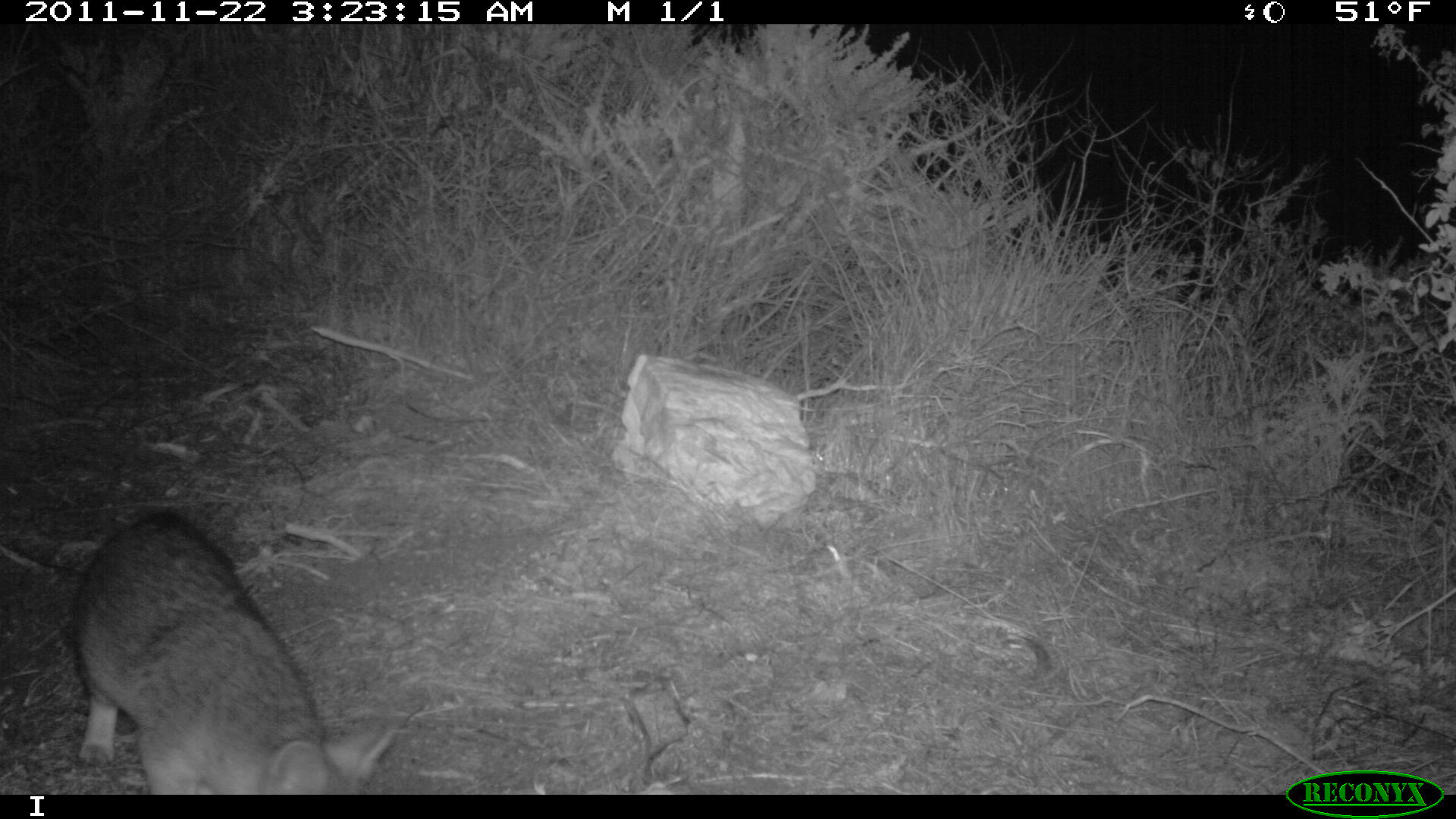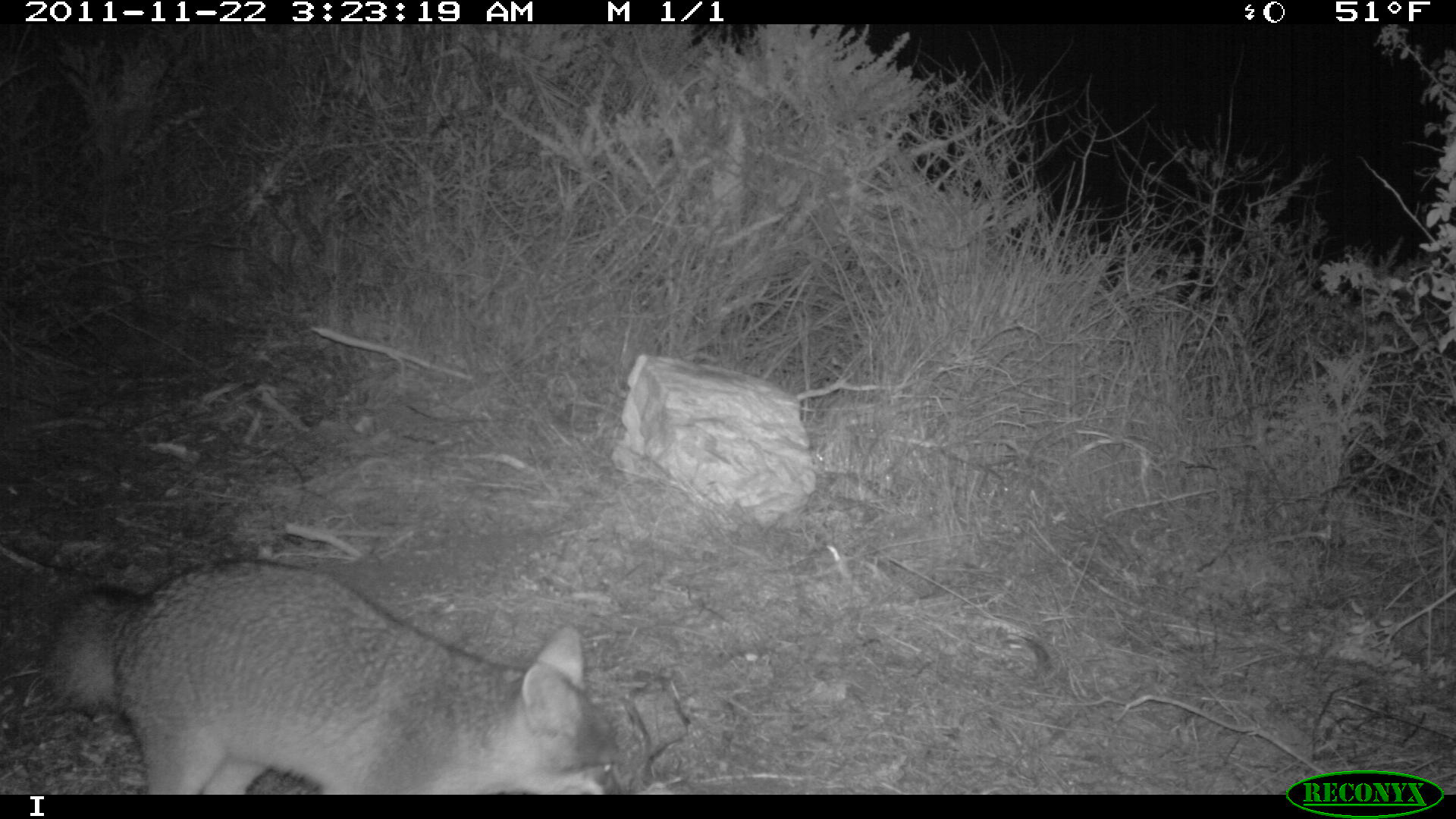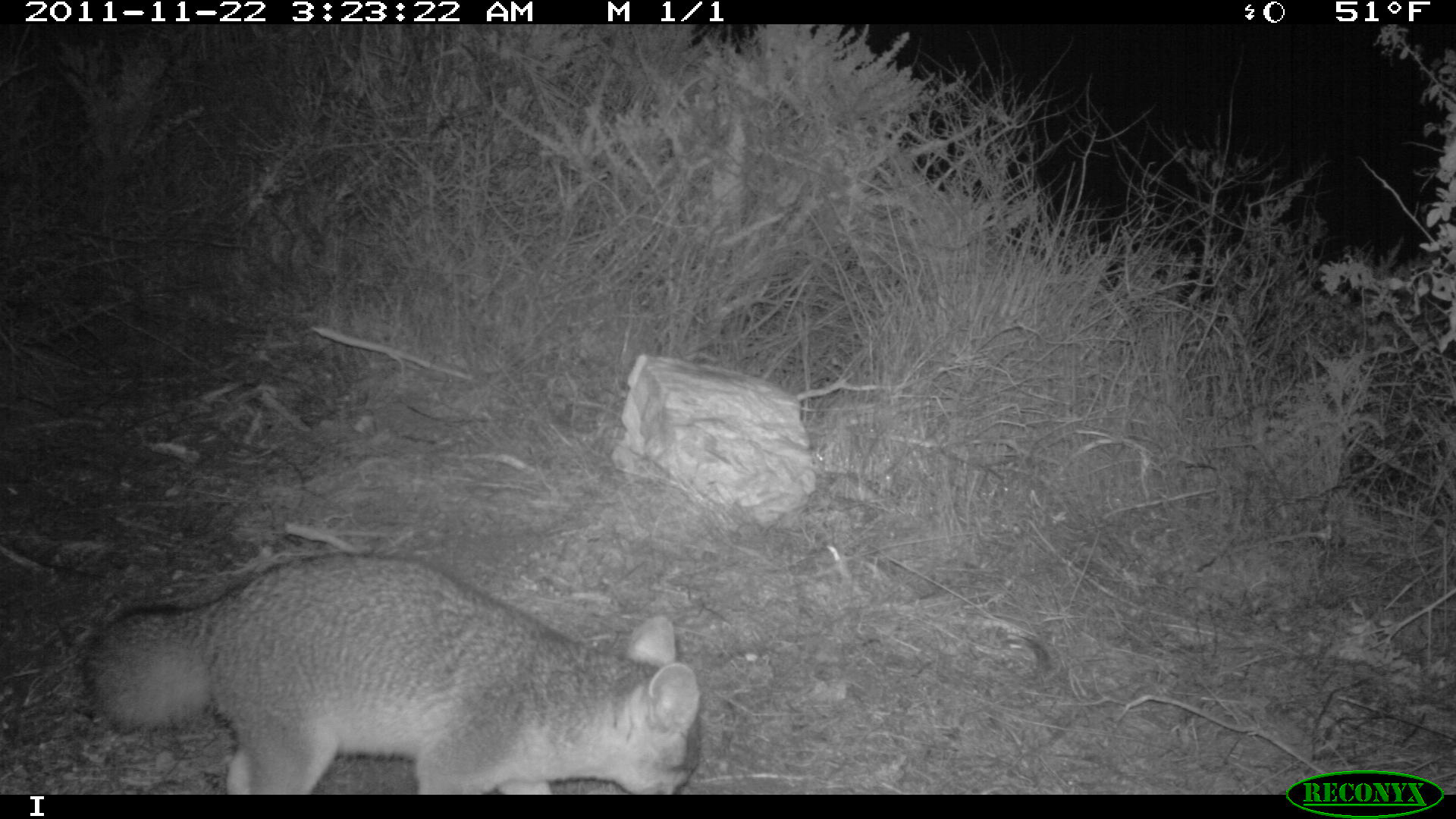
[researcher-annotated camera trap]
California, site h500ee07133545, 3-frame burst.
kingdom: Animalia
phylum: Chordata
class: Mammalia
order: Carnivora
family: Canidae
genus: Urocyon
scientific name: Urocyon littoralis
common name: island fox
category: fox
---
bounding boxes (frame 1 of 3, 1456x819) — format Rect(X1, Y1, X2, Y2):
fox: Rect(68, 508, 396, 795)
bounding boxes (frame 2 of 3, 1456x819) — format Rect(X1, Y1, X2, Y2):
fox: Rect(46, 559, 612, 792)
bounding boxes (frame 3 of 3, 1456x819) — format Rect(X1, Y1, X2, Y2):
fox: Rect(83, 553, 702, 794)